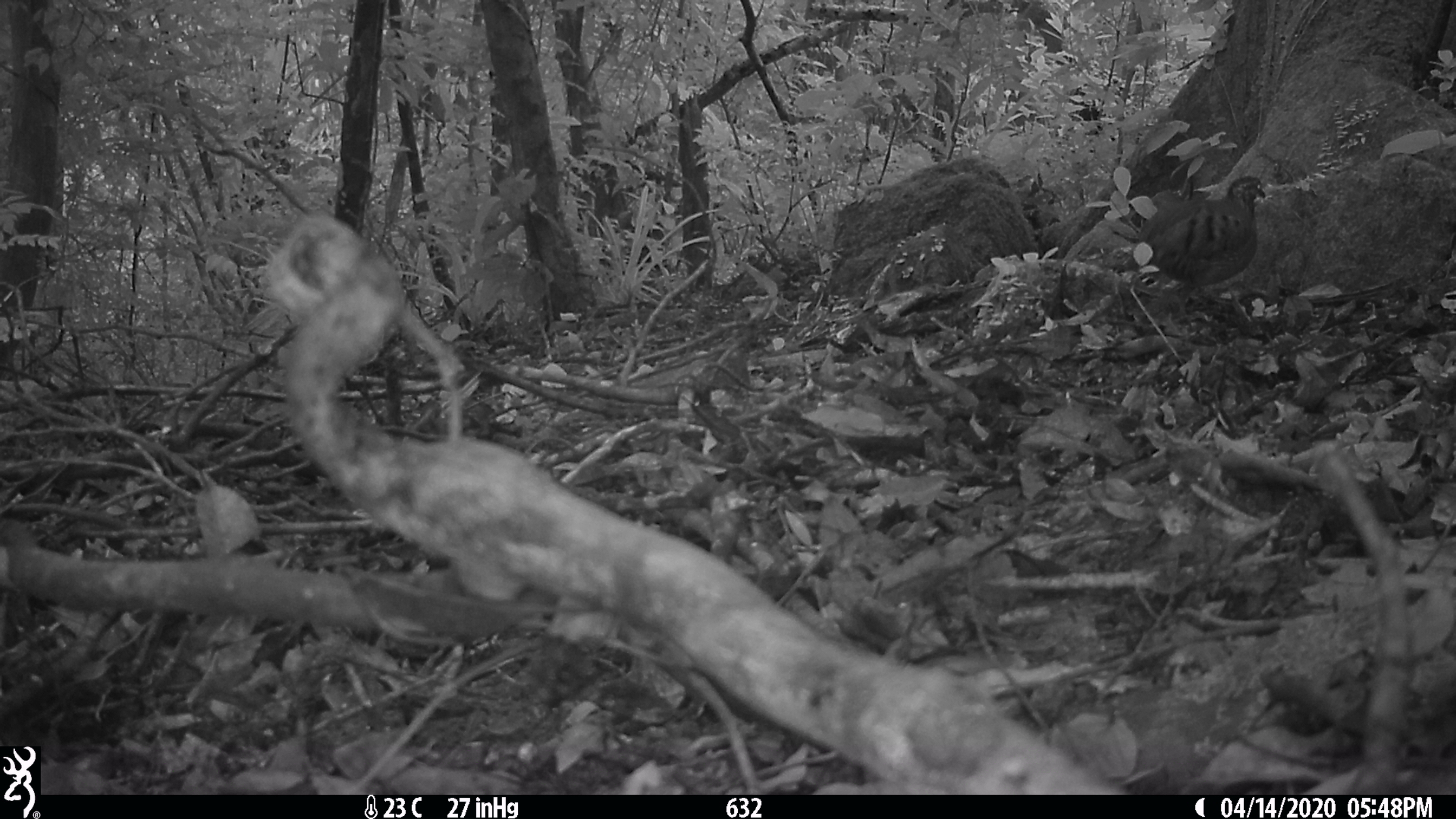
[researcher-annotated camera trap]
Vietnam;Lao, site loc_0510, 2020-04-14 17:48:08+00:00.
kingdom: Animalia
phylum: Chordata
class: Aves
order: Galliformes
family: Phasianidae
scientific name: Phasianidae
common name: partridge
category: unidentified partridge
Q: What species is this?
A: Unidentified partridge (partridge) (Phasianidae).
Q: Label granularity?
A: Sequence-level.